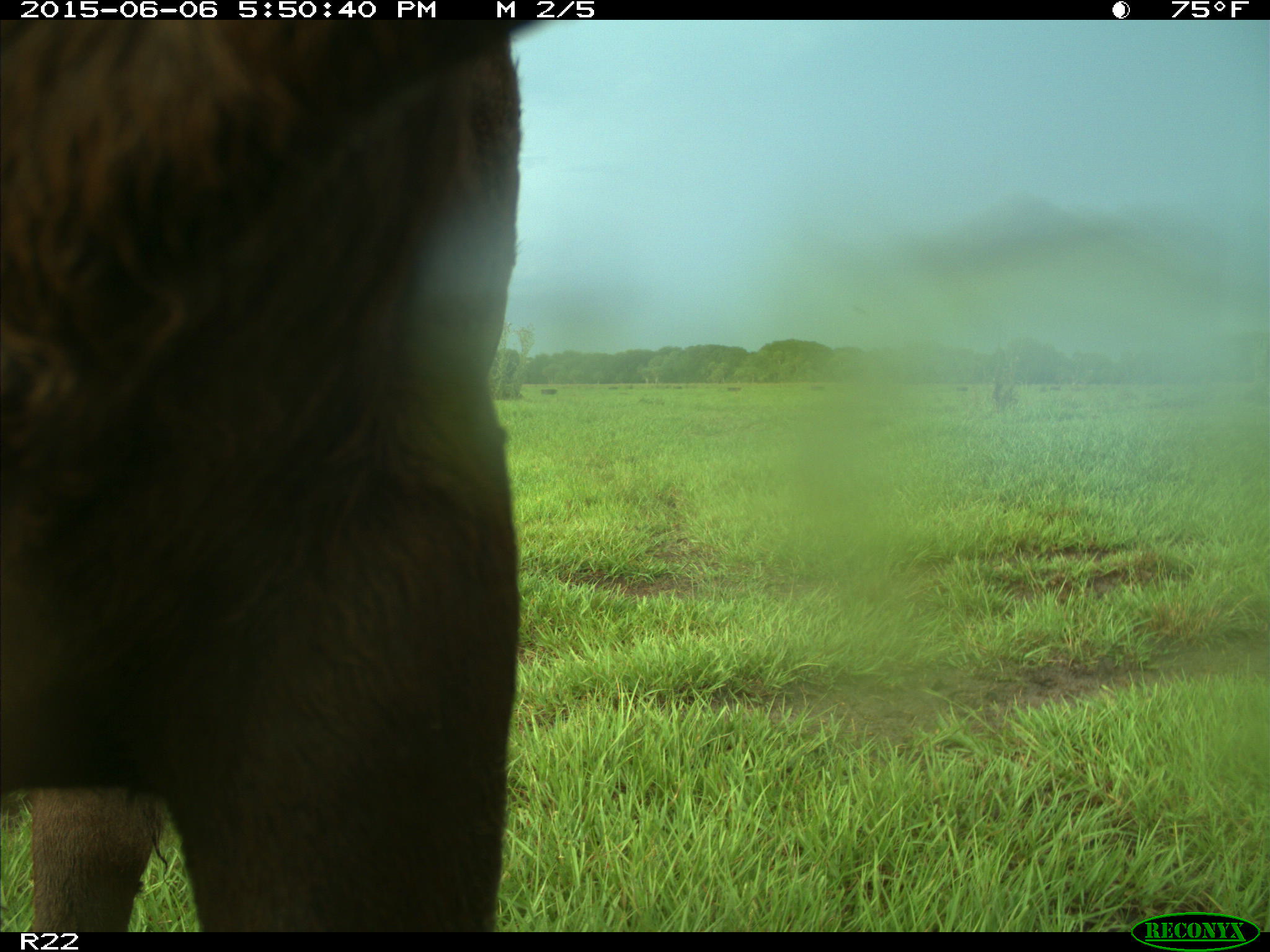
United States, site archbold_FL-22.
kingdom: Animalia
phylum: Chordata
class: Mammalia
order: Artiodactyla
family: Bovidae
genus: Bos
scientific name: Bos taurus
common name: domestic cow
Bos taurus (domestic cow).